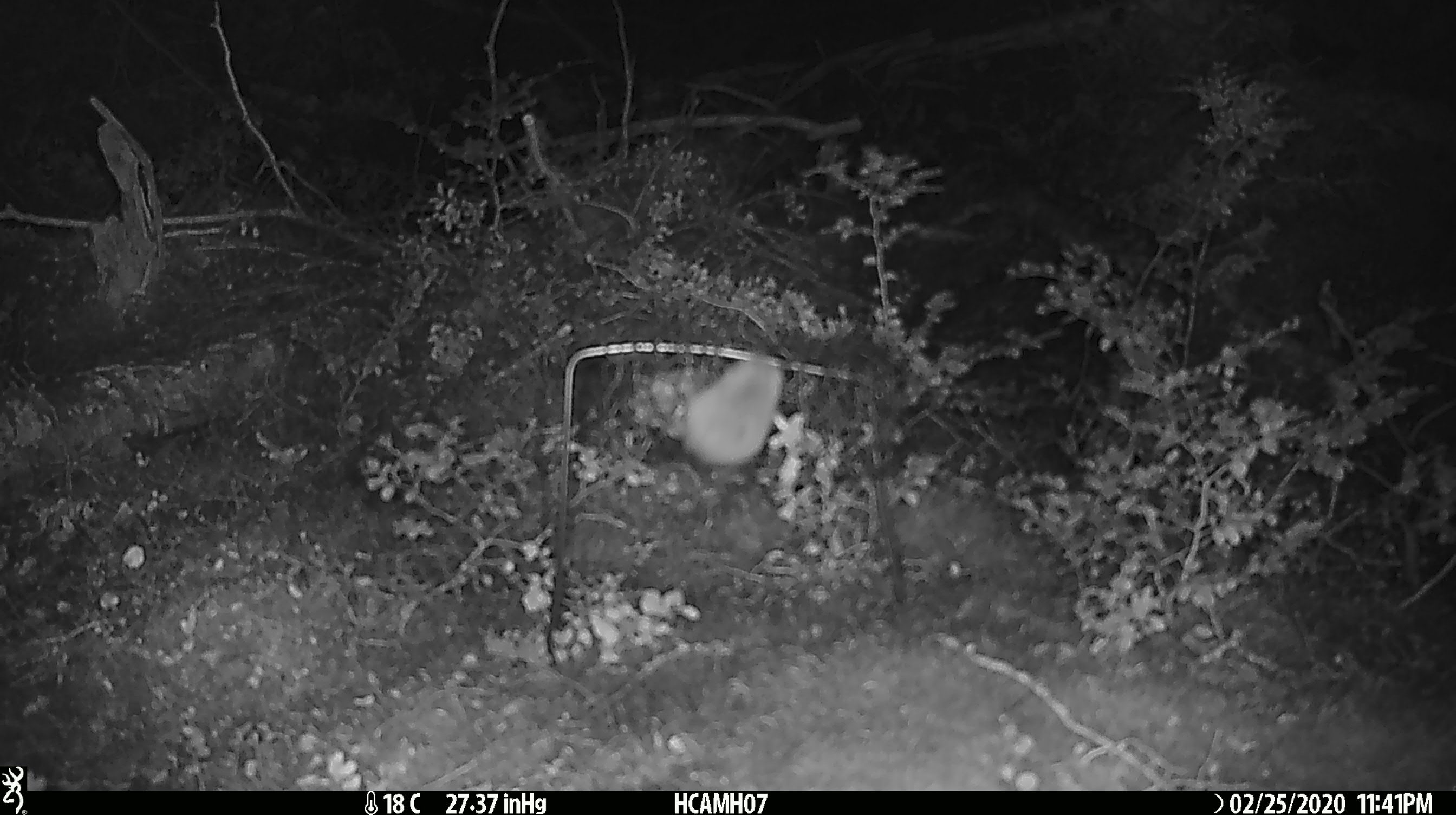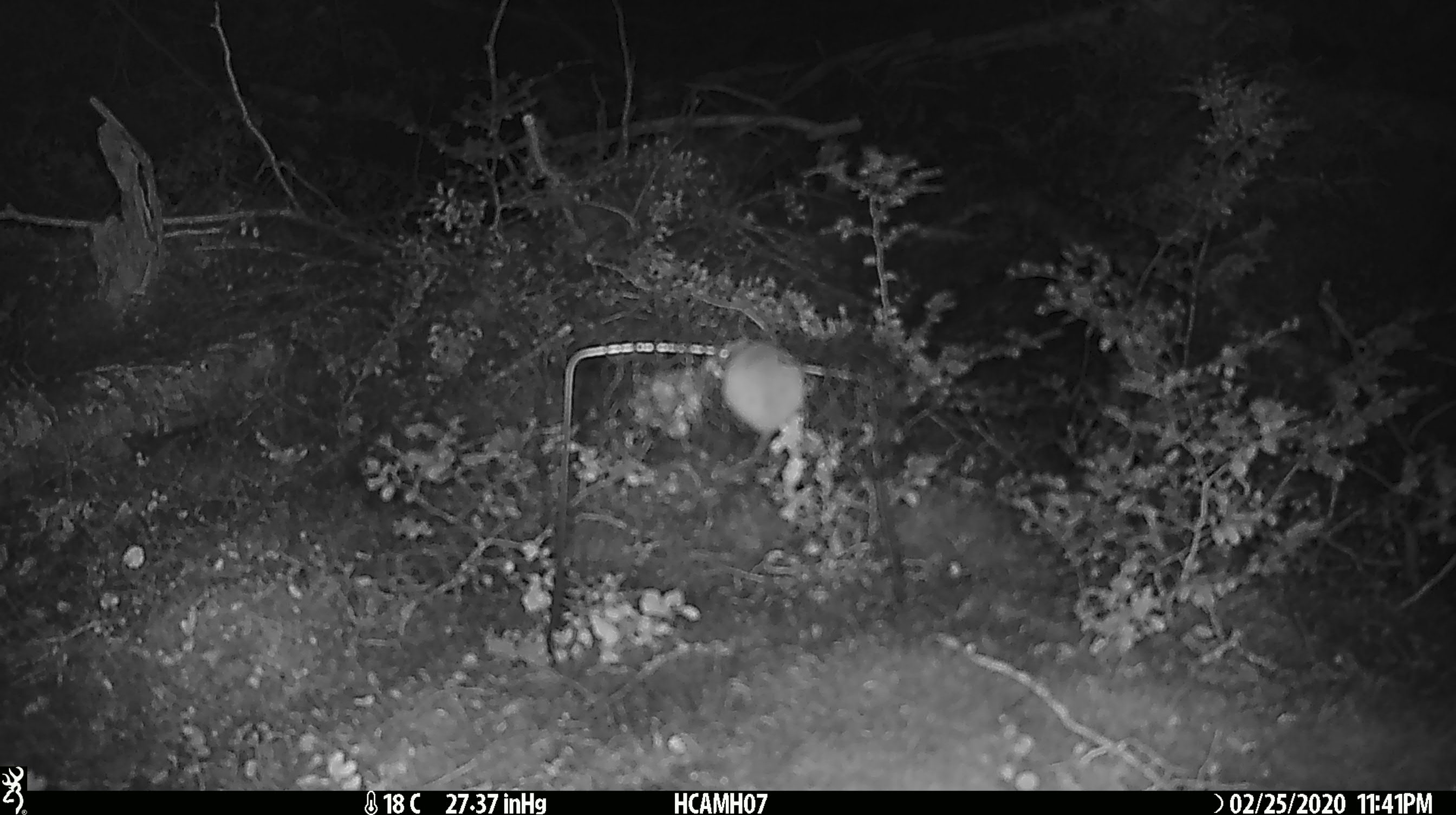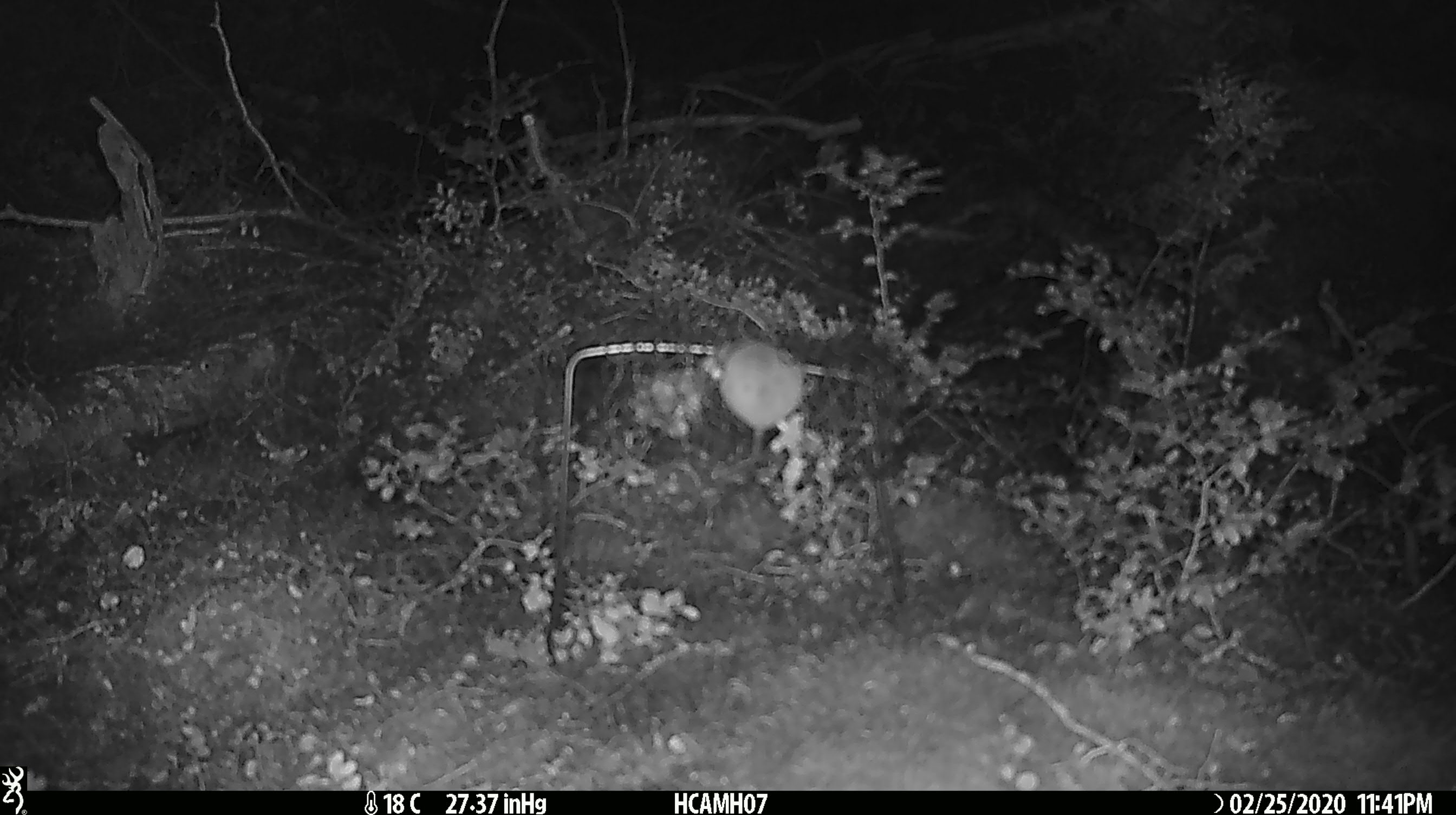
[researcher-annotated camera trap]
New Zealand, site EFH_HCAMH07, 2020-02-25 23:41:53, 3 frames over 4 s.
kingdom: Animalia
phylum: Chordata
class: Mammalia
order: Rodentia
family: Muridae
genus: Mus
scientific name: Mus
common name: mouse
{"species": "mouse (Mus)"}